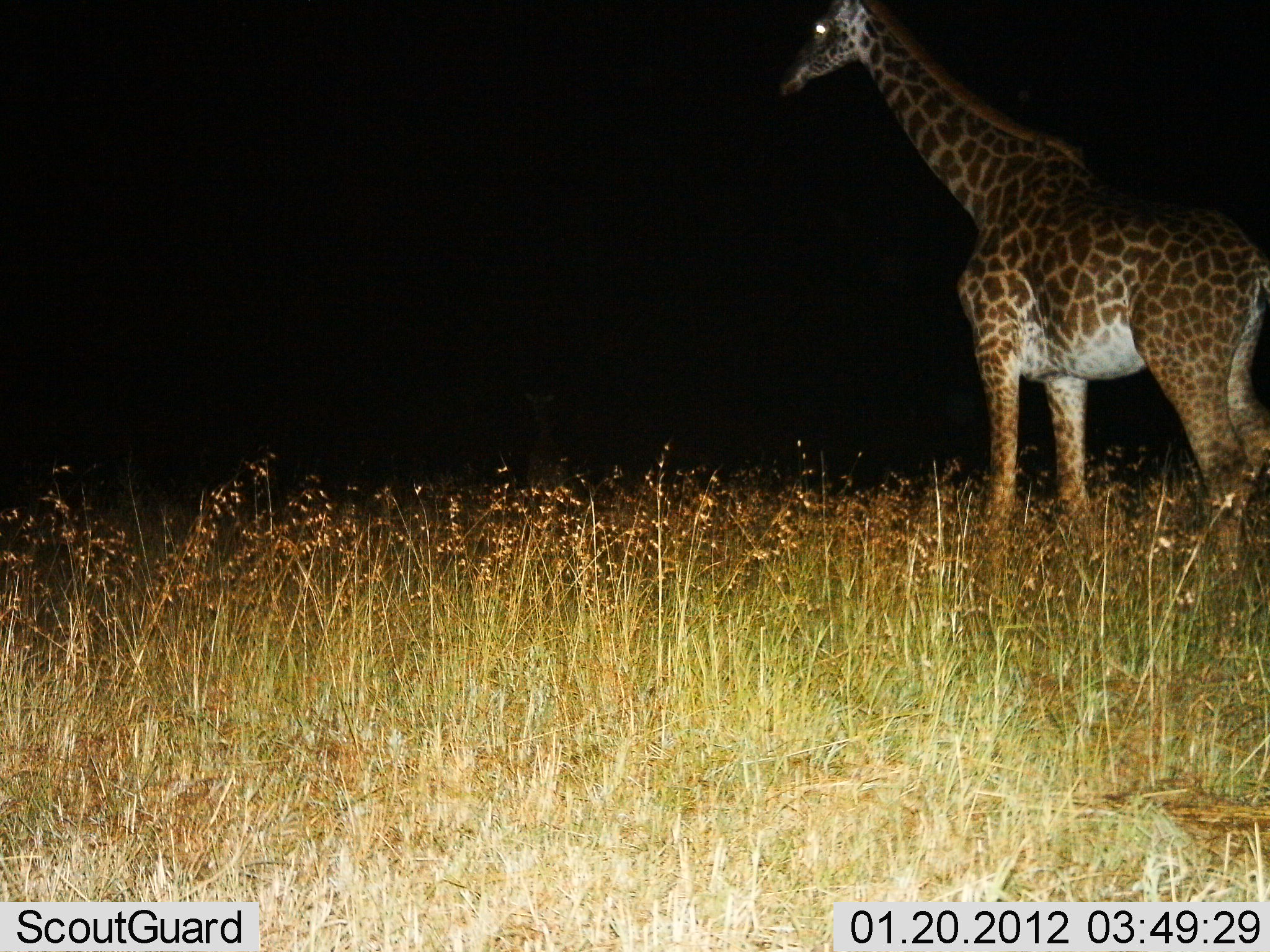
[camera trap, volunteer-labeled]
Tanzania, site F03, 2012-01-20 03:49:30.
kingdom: Animalia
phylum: Chordata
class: Mammalia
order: Artiodactyla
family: Giraffidae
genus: Giraffa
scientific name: Giraffa camelopardalis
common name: giraffe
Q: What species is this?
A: Giraffe (Giraffa camelopardalis).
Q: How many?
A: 1.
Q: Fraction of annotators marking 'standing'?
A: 100%.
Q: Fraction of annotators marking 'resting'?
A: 0%.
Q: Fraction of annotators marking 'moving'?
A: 0%.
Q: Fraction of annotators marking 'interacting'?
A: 0%.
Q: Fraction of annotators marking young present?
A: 4%.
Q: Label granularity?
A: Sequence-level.